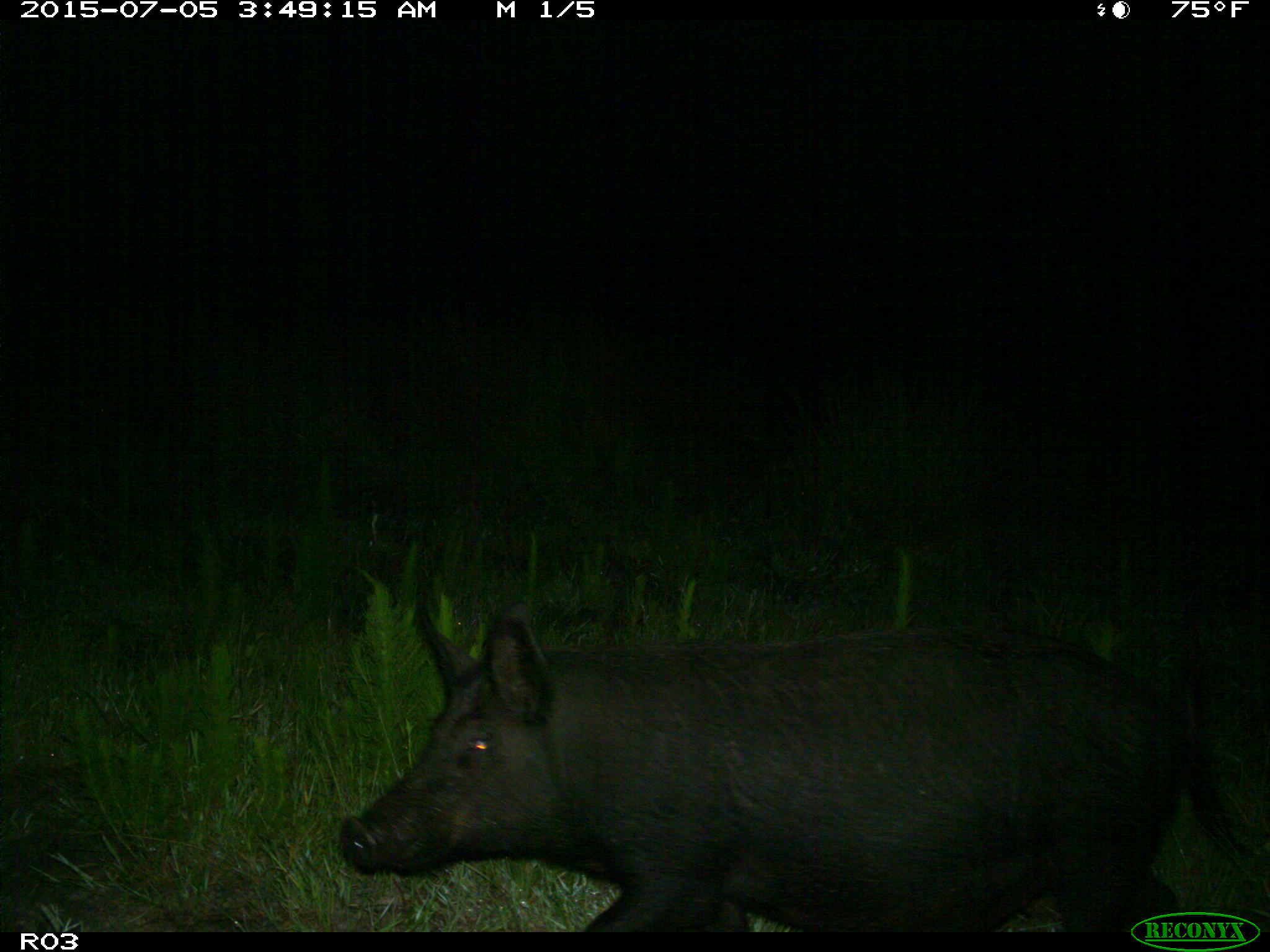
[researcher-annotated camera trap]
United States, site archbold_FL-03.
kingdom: Animalia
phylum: Chordata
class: Mammalia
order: Artiodactyla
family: Suidae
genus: Sus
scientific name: Sus scrofa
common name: wild boar